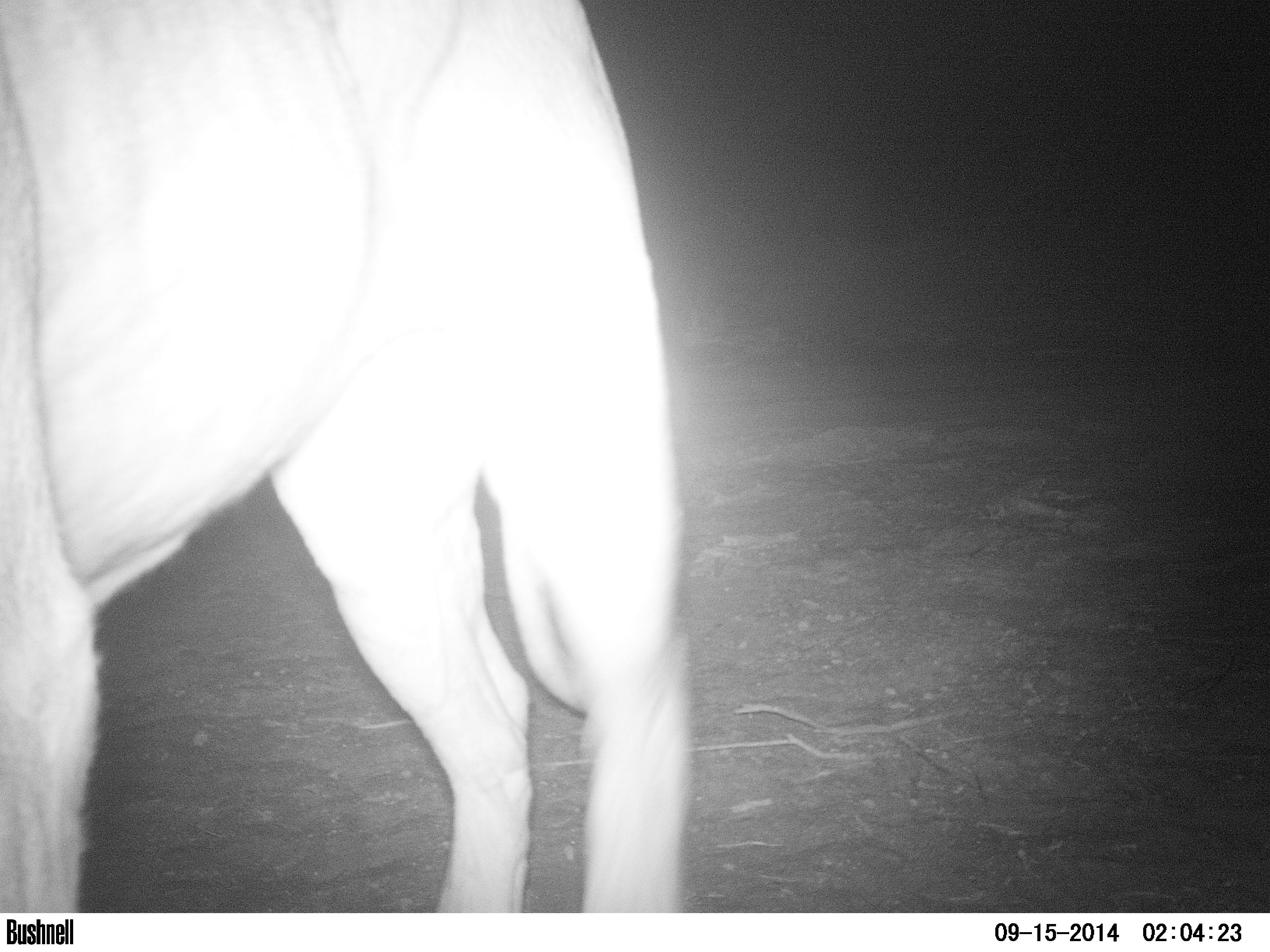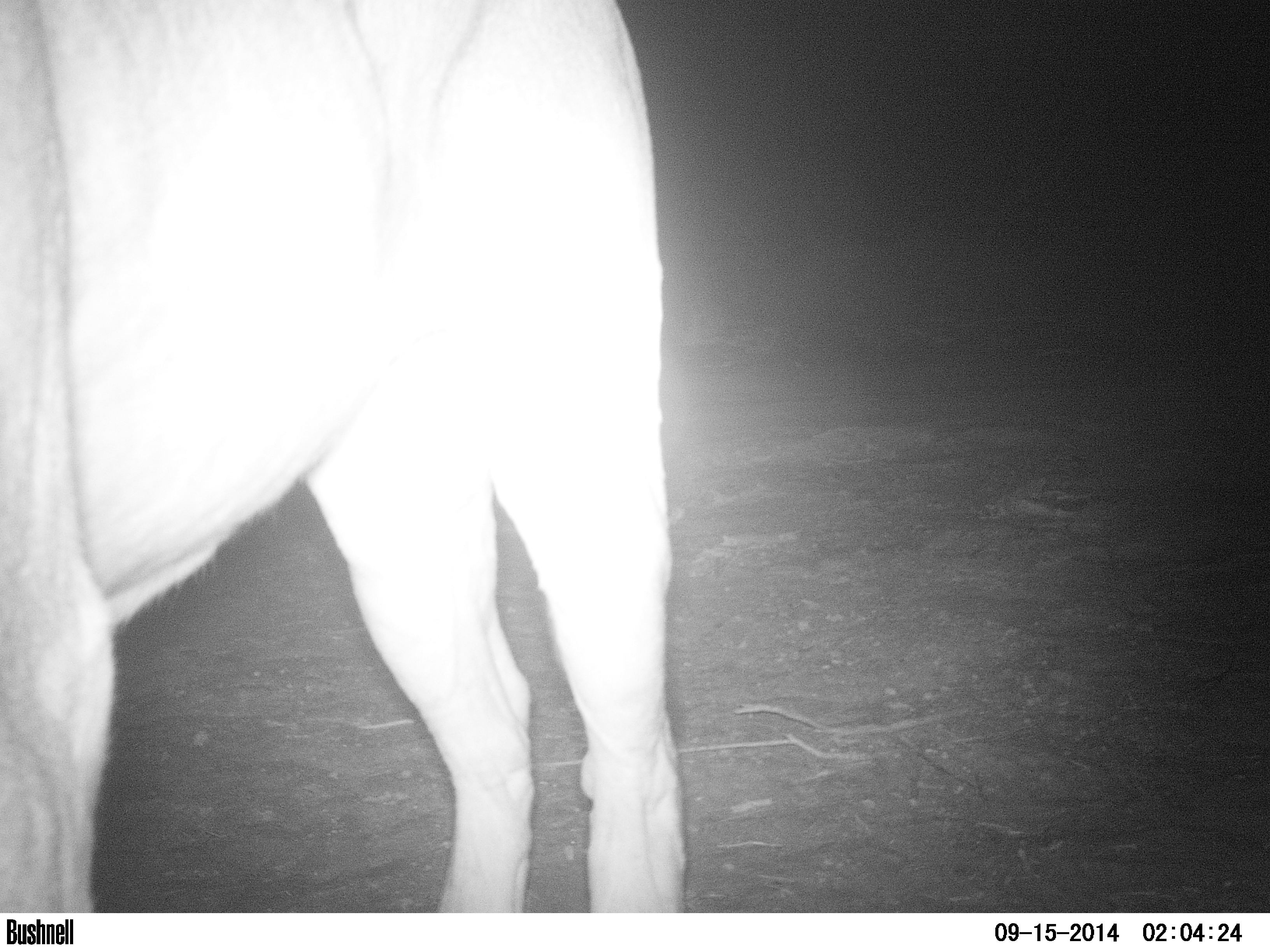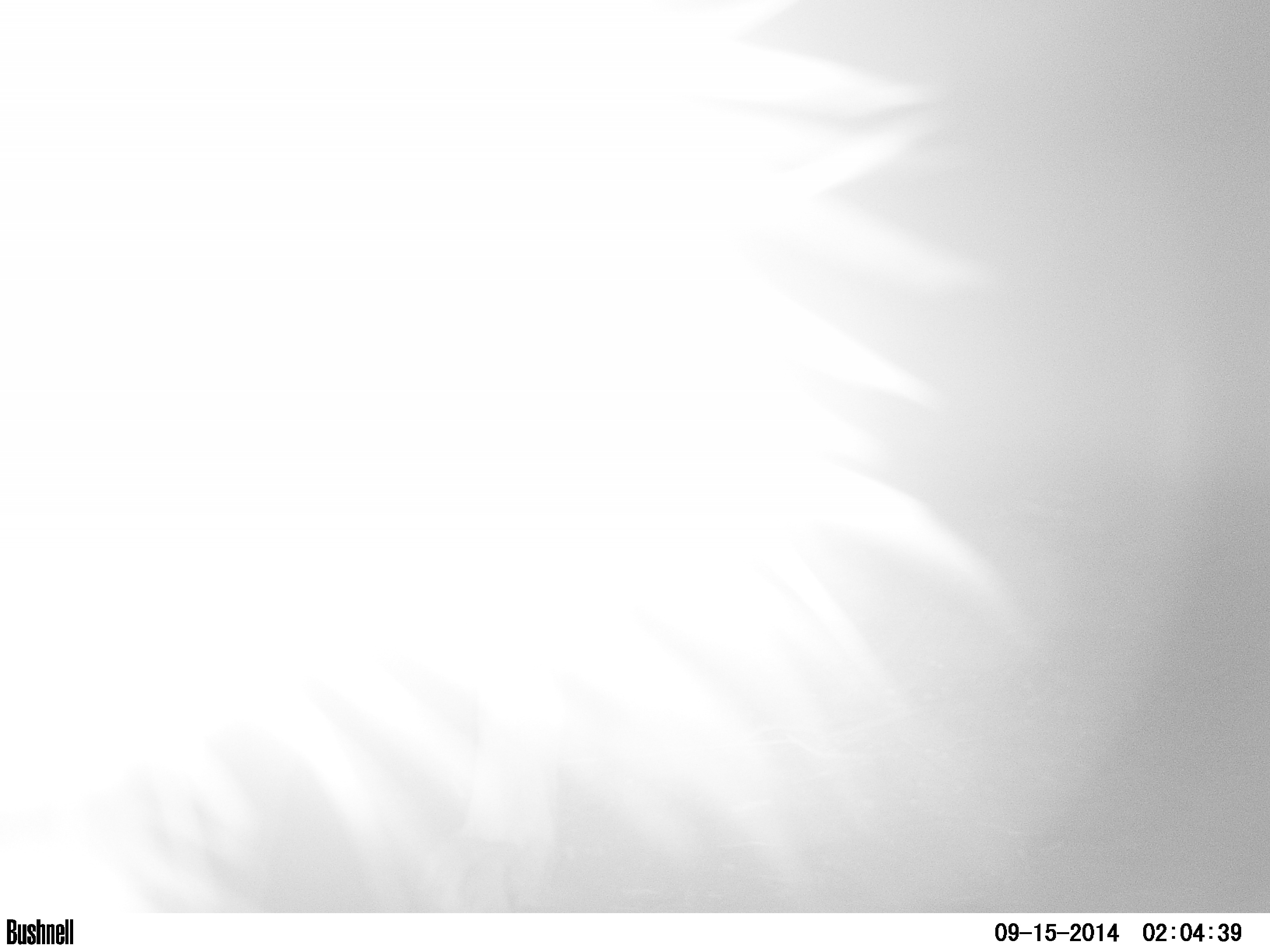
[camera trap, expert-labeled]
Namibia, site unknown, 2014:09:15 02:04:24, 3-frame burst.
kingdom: Animalia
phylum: Chordata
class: Mammalia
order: Carnivora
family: Felidae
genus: Panthera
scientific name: Panthera leo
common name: lion